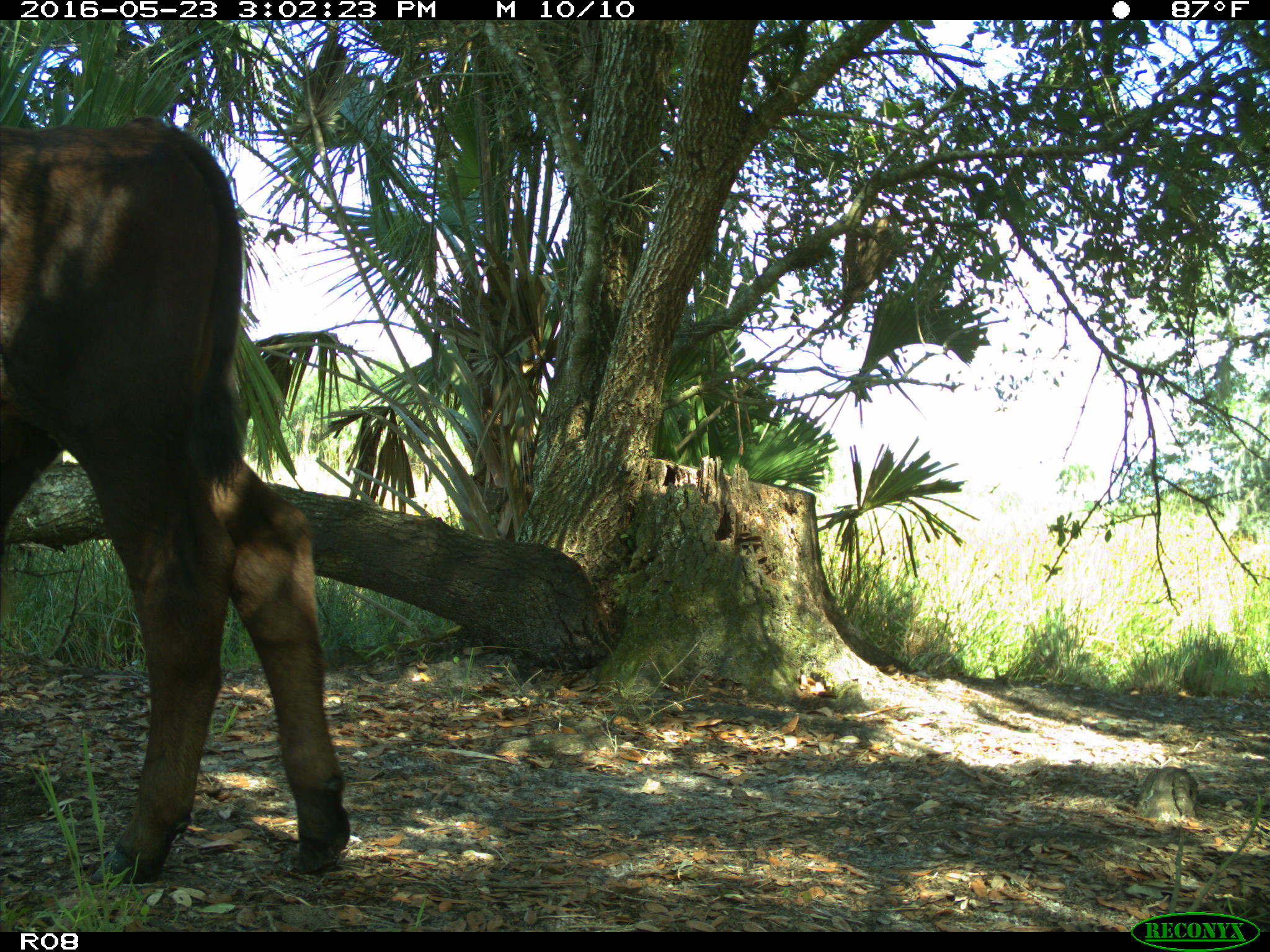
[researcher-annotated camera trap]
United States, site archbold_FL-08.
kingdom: Animalia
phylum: Chordata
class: Mammalia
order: Artiodactyla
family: Bovidae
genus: Bos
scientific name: Bos taurus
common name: domestic cow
Bos taurus (domestic cow).